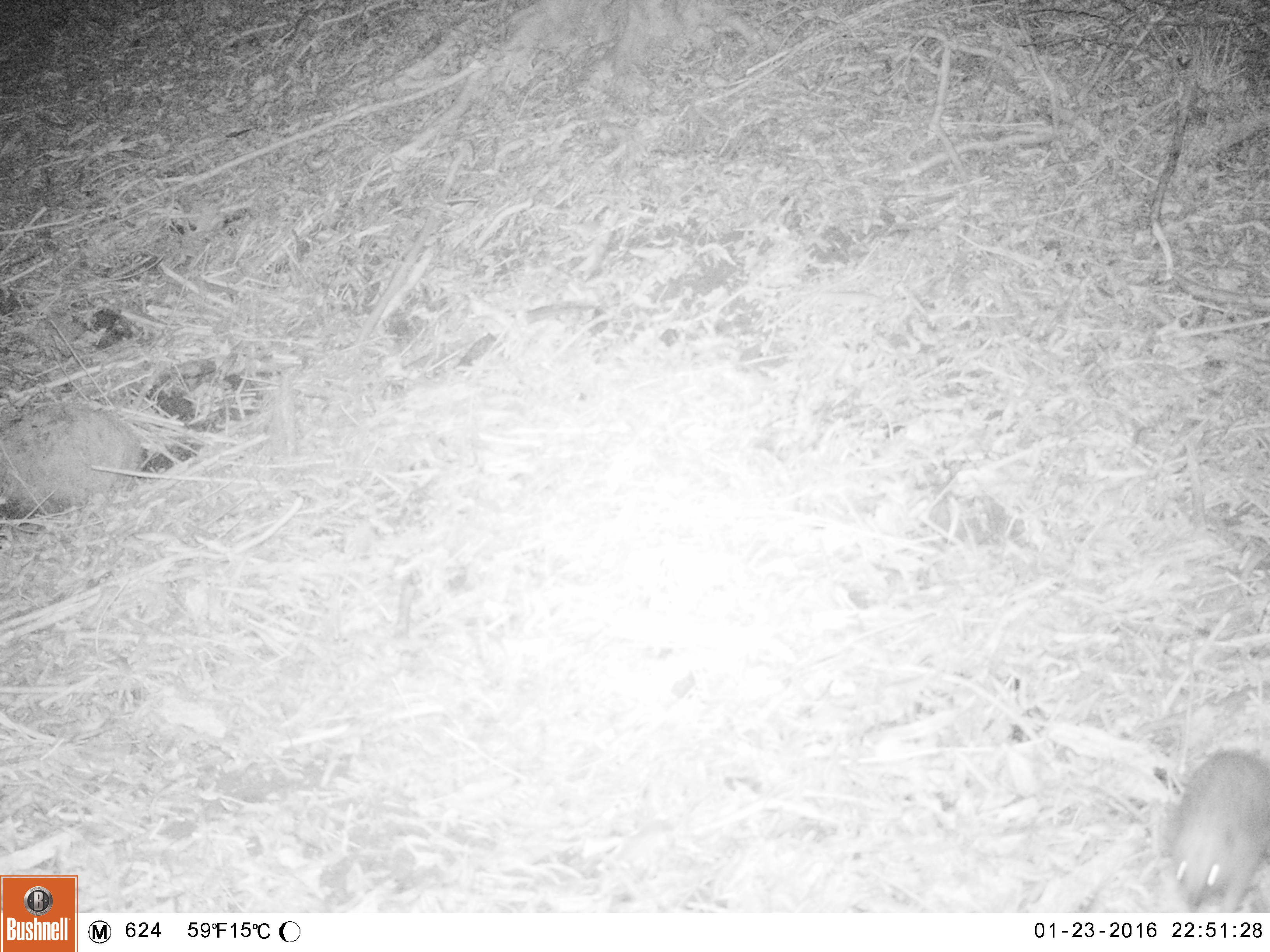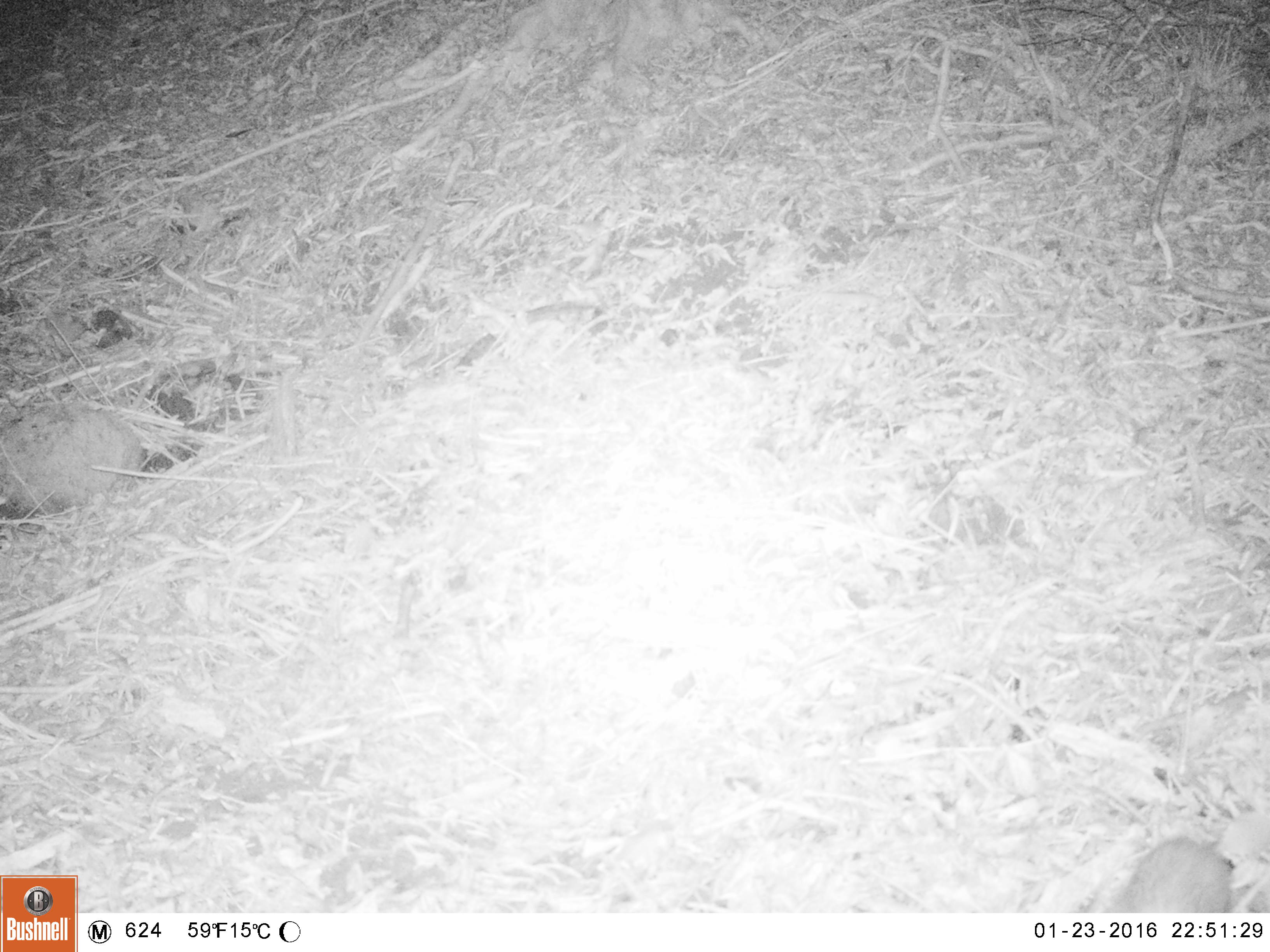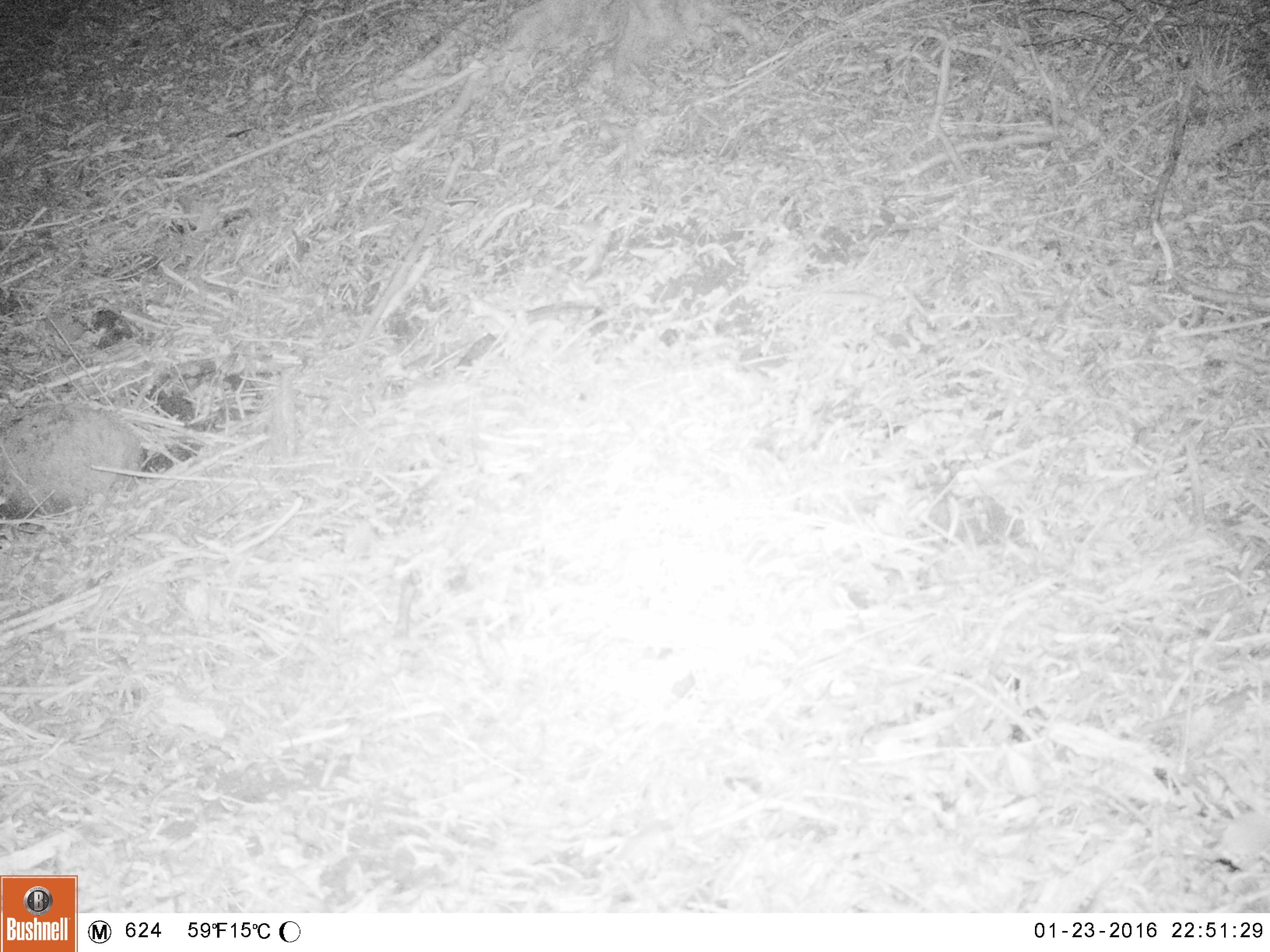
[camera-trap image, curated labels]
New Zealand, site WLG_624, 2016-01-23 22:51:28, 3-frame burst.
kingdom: Animalia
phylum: Chordata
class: Mammalia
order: Eulipotyphla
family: Erinaceidae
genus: Erinaceus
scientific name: Erinaceus europaeus europaeus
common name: european hedgehog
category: hedgehog